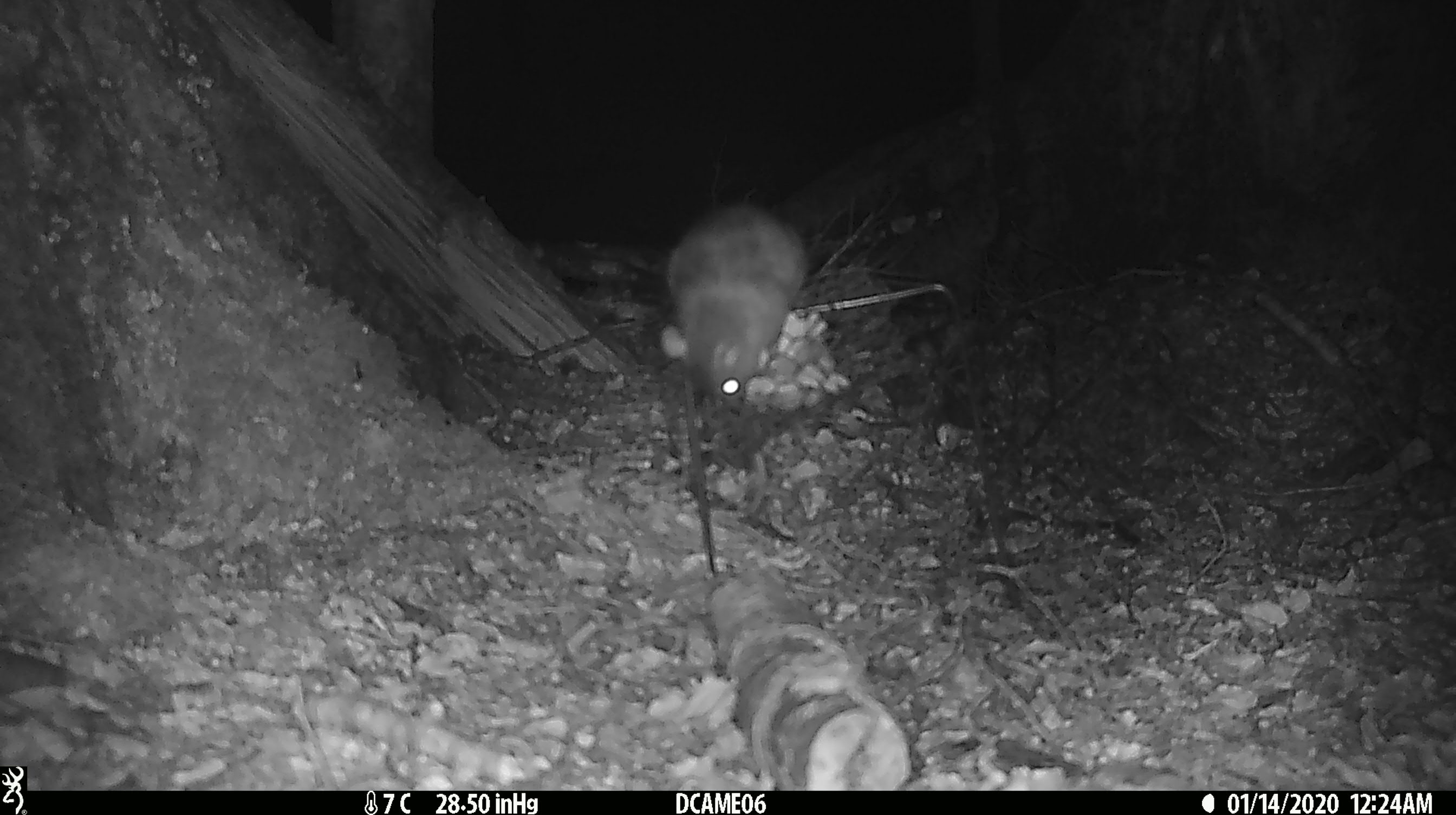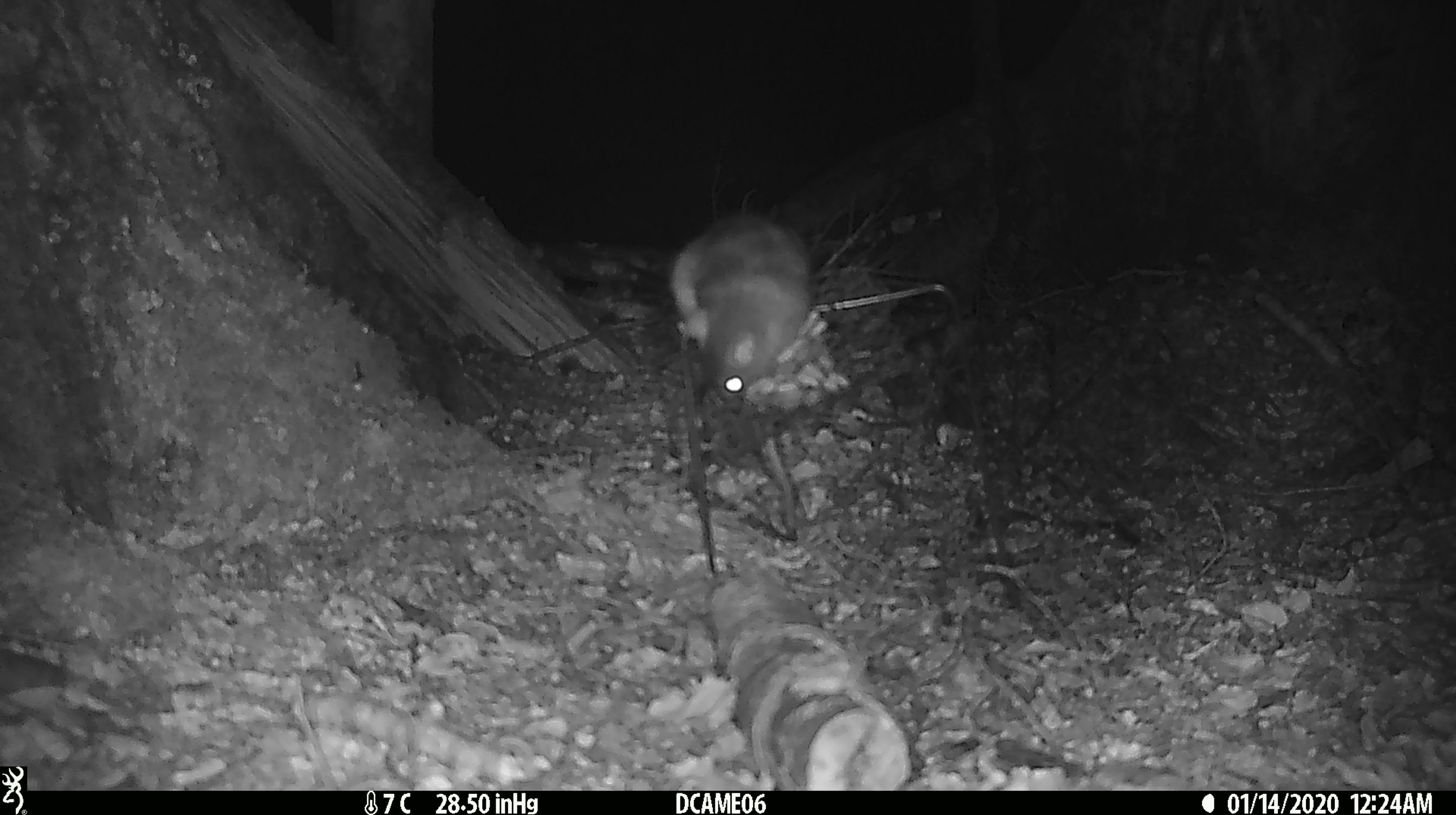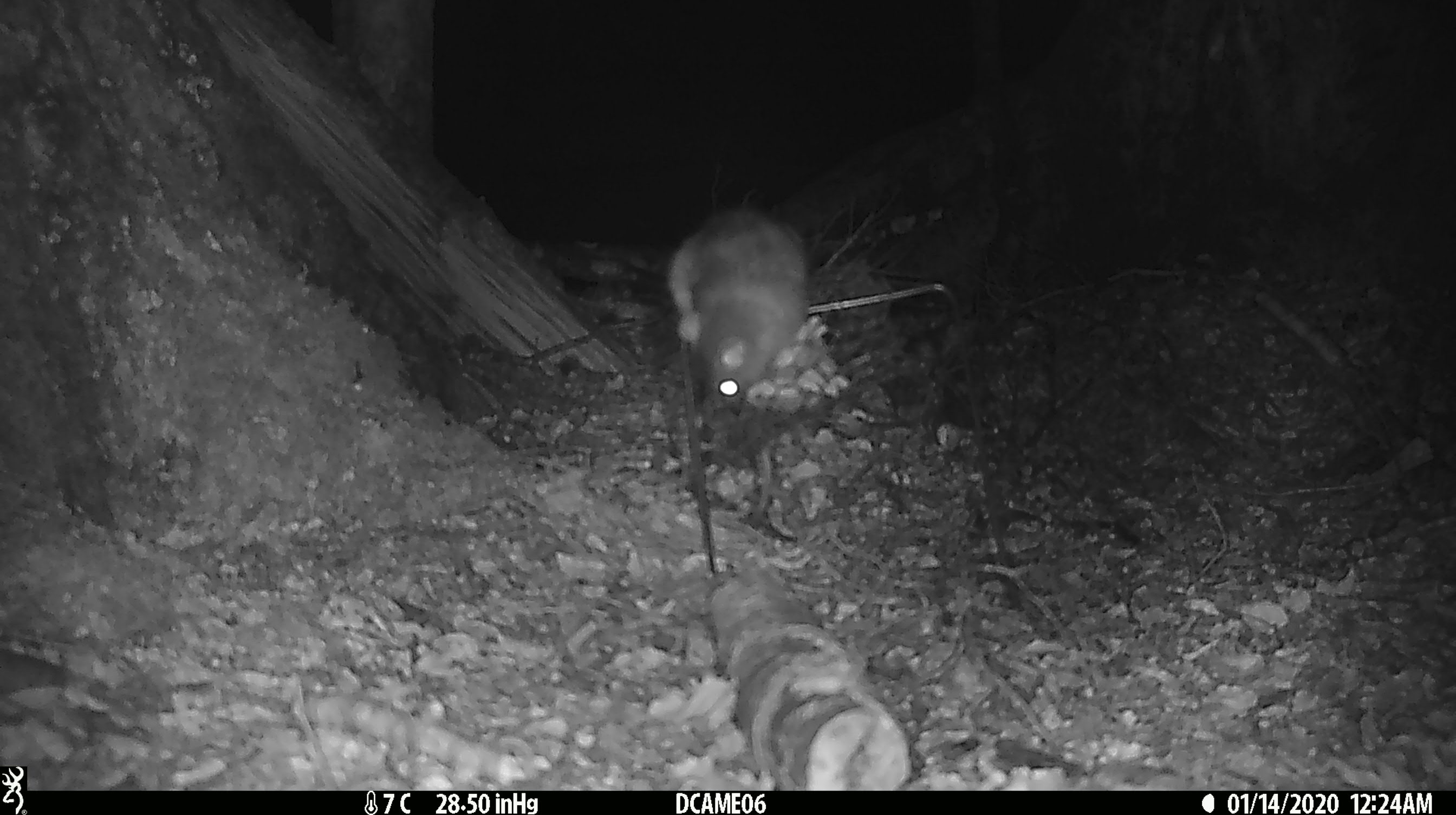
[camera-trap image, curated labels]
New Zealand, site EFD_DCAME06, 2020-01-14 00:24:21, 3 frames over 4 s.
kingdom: Animalia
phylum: Chordata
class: Mammalia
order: Rodentia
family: Muridae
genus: Rattus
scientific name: Rattus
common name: rat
Rat (Rattus).